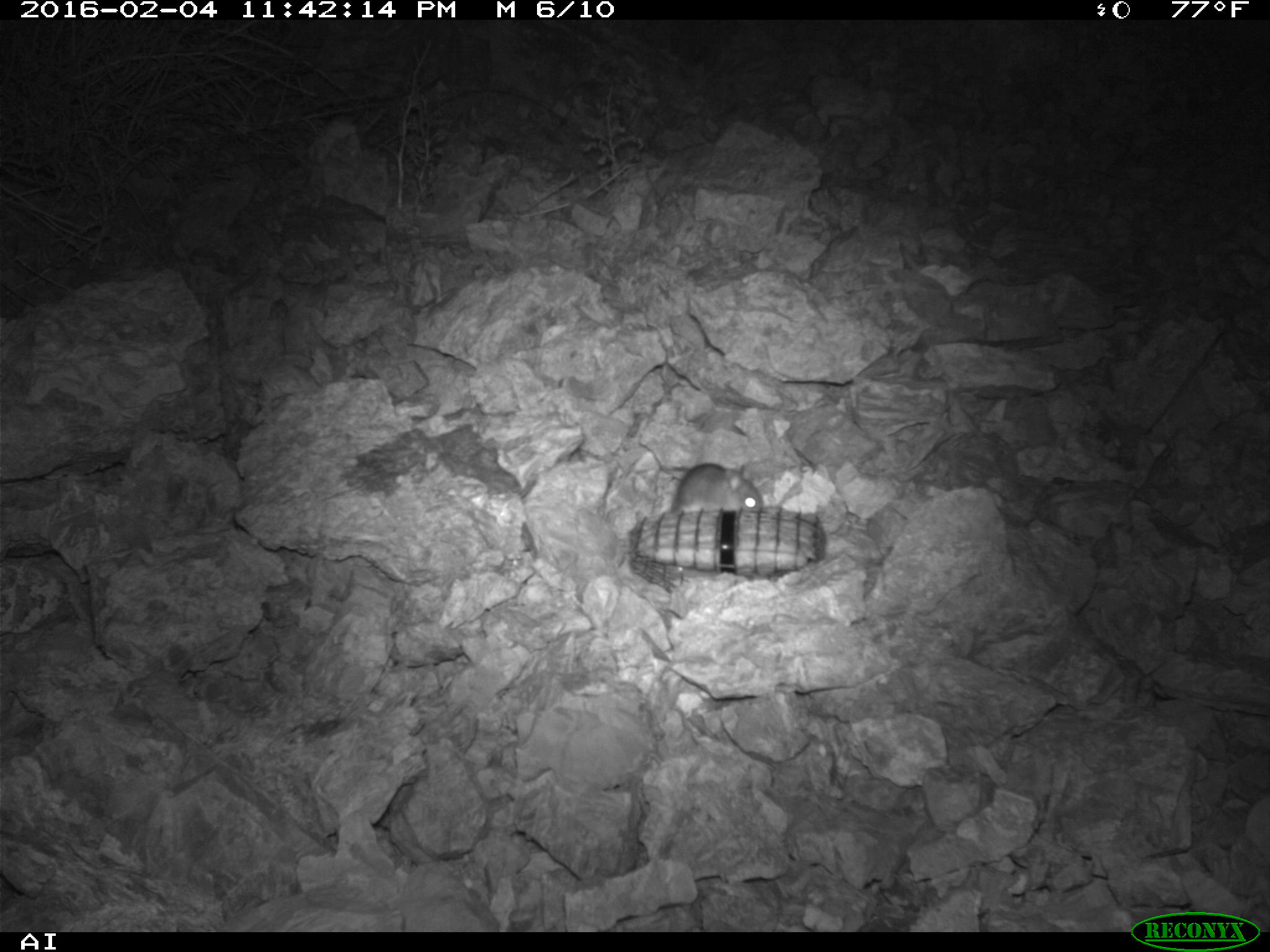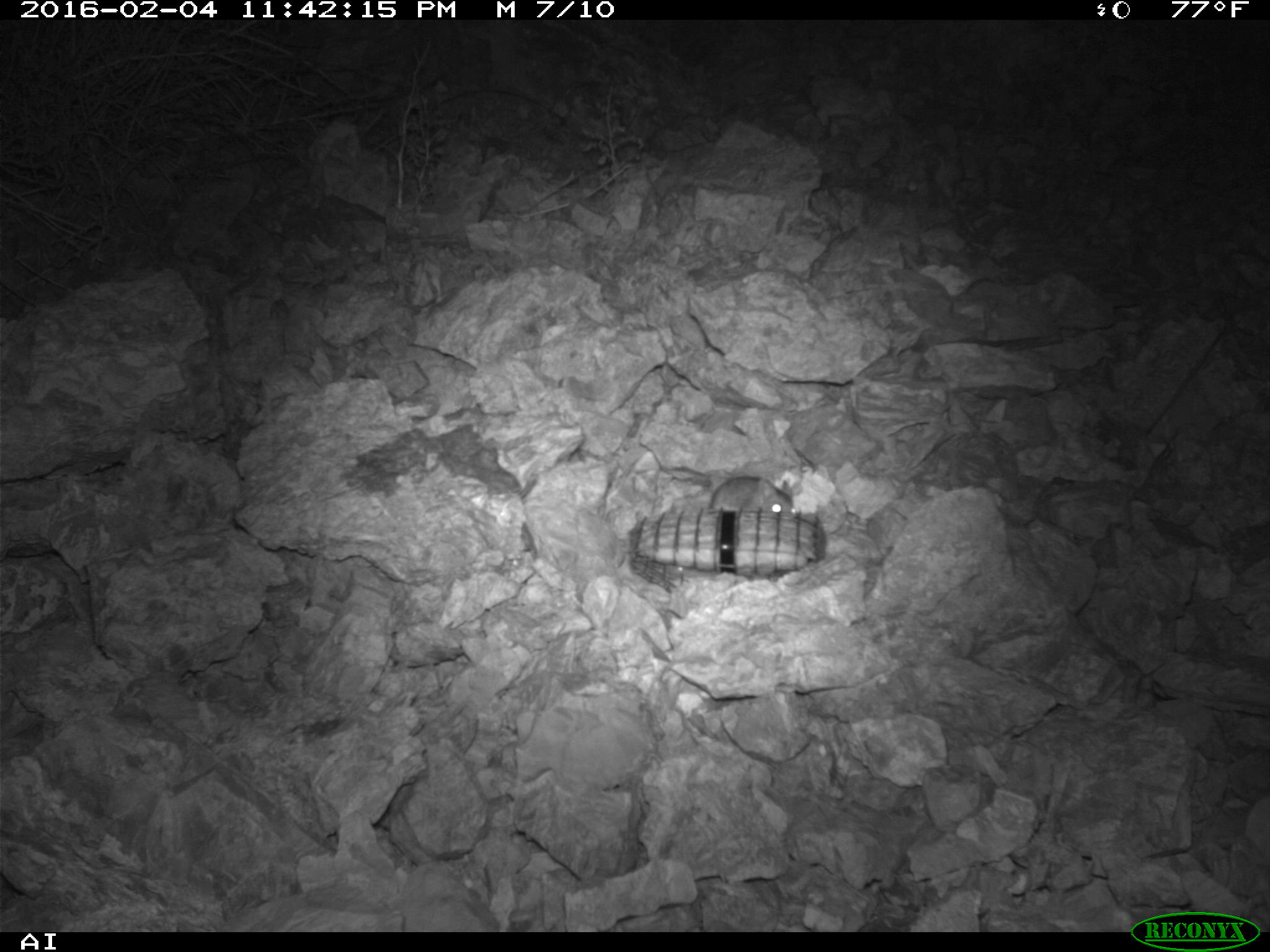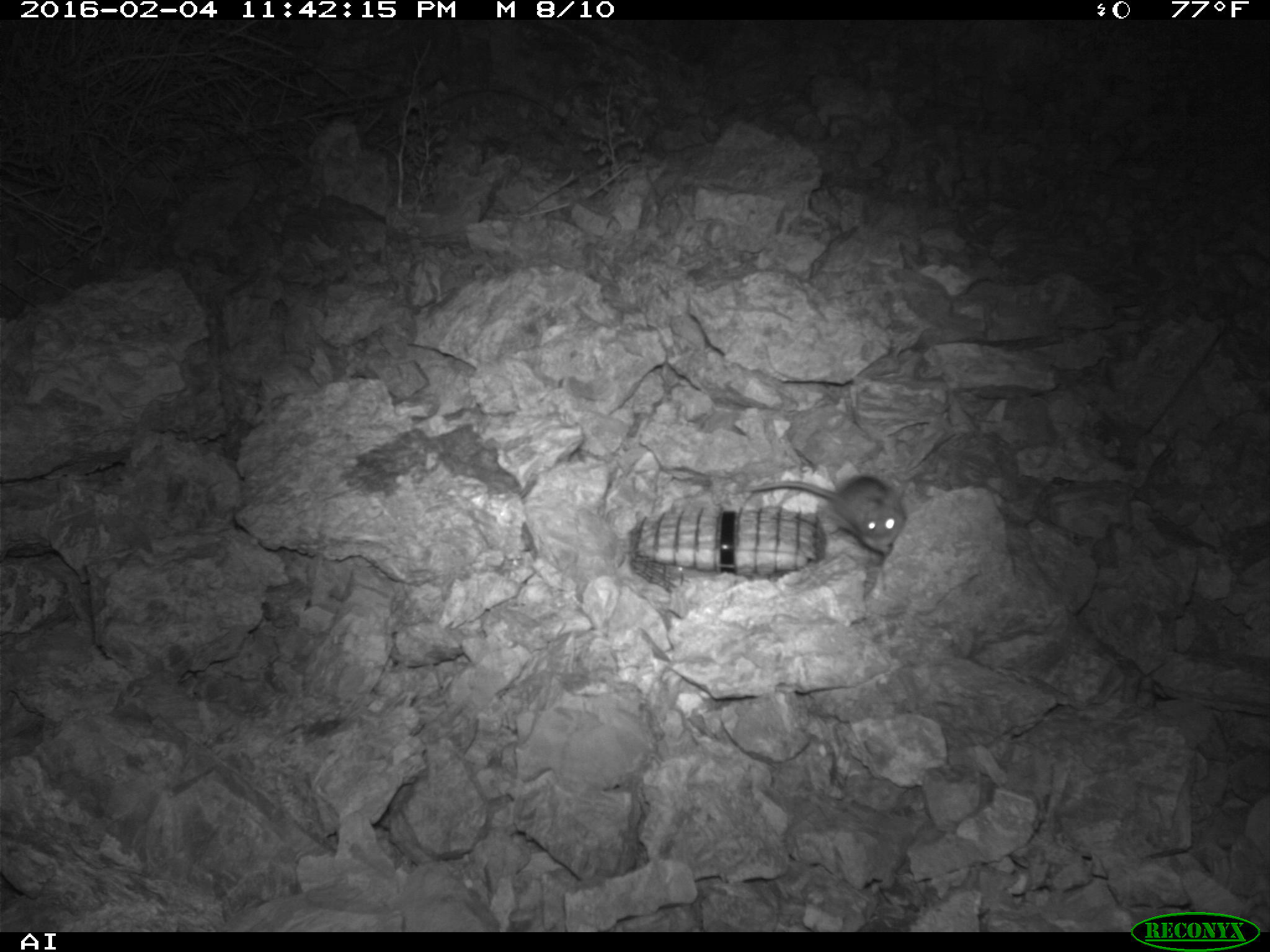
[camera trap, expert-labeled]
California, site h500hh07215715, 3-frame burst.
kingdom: Animalia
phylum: Chordata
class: Mammalia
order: Rodentia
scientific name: Rodentia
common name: rodent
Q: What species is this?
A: Rodent (Rodentia).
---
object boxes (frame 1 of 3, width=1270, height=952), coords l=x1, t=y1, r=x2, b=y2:
rodent: l=670, t=462, r=763, b=514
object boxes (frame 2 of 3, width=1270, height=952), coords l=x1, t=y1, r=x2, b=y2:
rodent: l=709, t=476, r=796, b=513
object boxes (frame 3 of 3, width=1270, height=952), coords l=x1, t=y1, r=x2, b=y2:
rodent: l=748, t=475, r=905, b=556